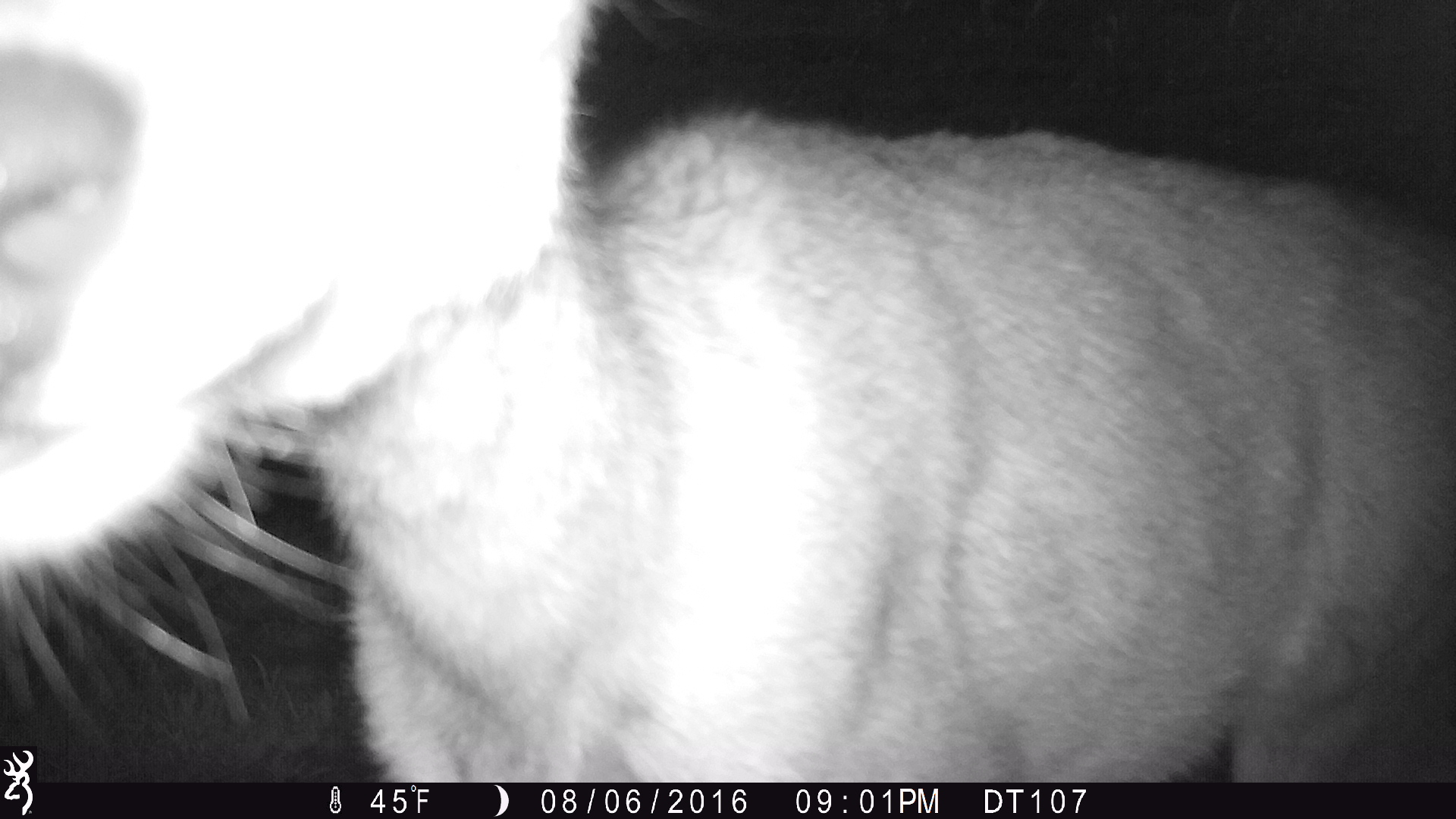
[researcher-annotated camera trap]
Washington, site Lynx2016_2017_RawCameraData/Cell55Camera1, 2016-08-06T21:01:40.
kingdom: Animalia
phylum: Chordata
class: Mammalia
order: Artiodactyla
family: Cervidae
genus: Odocoileus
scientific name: Odocoileus hemionus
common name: mule deer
Odocoileus hemionus (mule deer). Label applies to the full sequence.